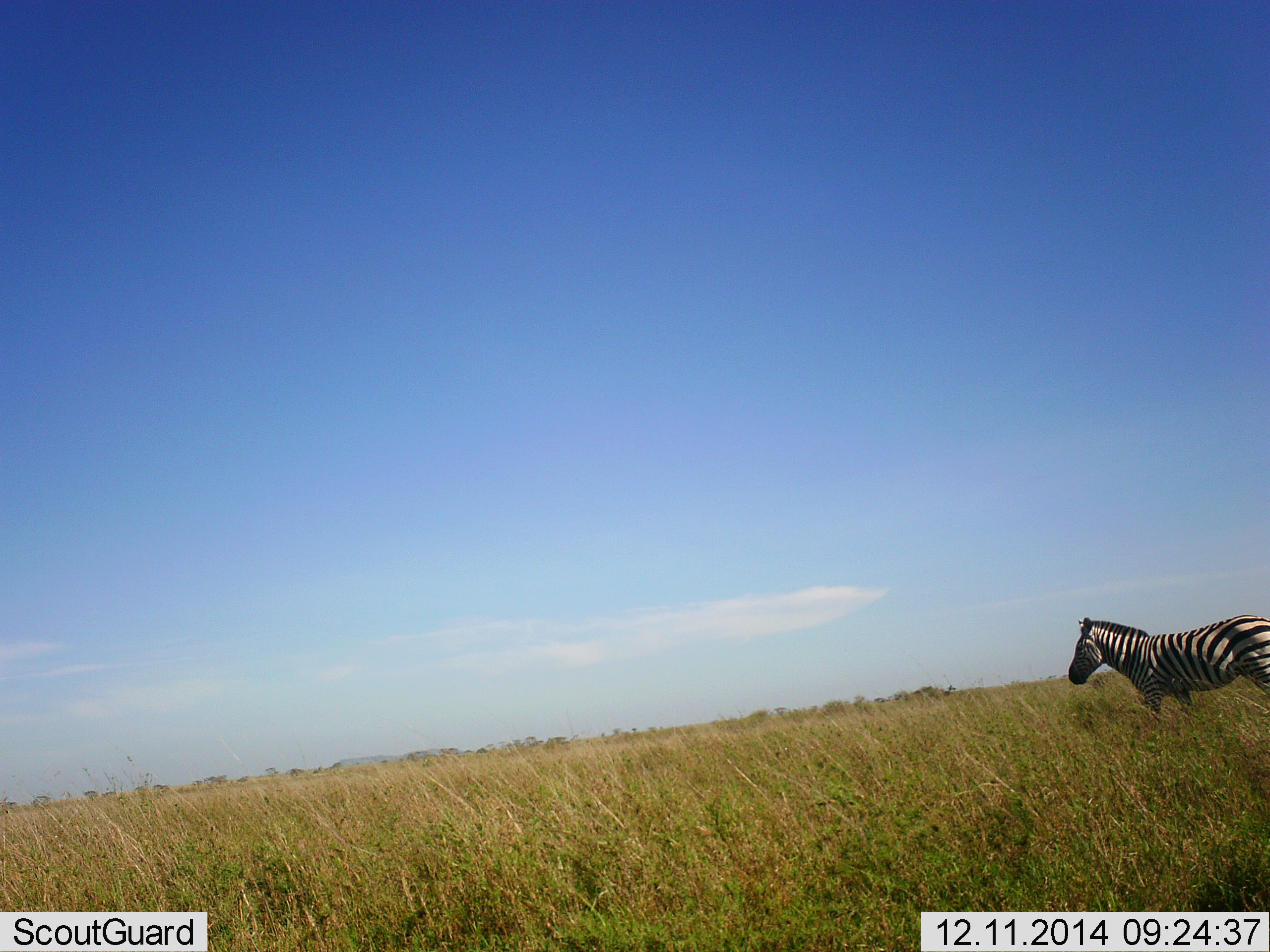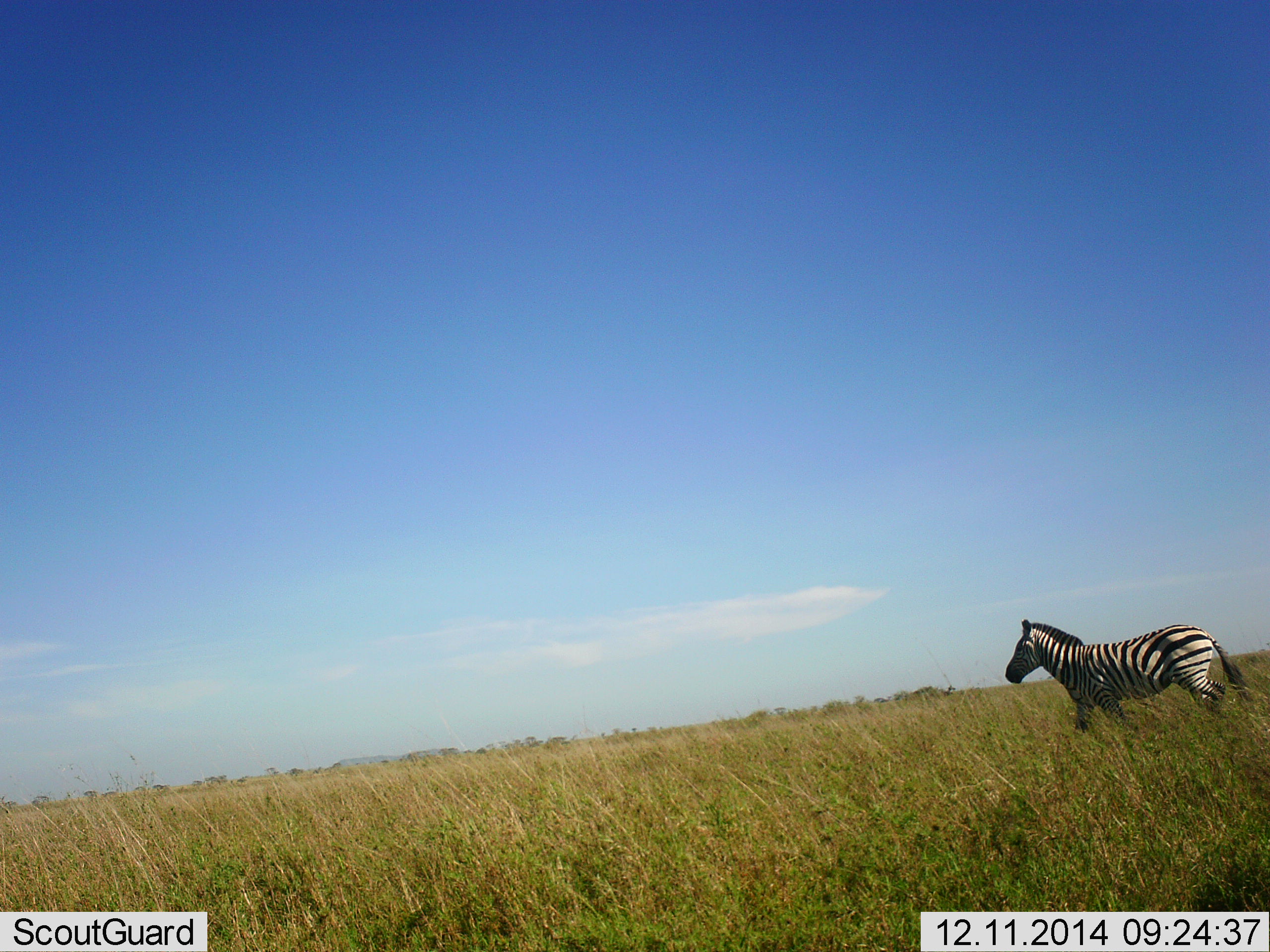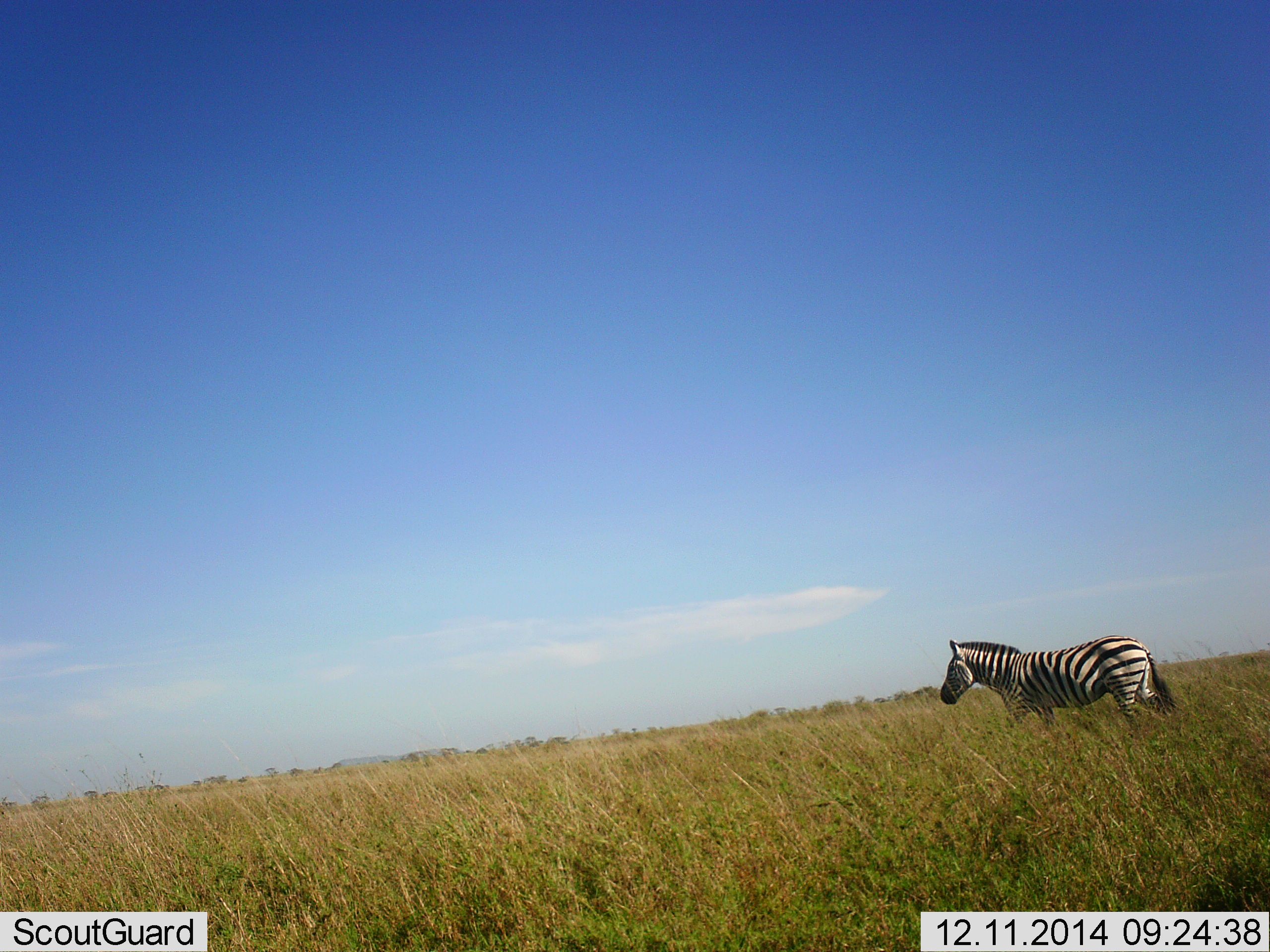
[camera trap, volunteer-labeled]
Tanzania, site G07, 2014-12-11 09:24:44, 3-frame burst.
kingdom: Animalia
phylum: Chordata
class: Mammalia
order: Perissodactyla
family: Equidae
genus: Equus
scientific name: Equus quagga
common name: plains zebra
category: zebra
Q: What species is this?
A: Zebra (plains zebra) (Equus quagga).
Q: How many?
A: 1.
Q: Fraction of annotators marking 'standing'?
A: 0%.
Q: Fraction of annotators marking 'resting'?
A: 0%.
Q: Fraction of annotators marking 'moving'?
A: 100%.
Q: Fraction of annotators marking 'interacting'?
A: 0%.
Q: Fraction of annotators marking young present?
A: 0%.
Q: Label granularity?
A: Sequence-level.